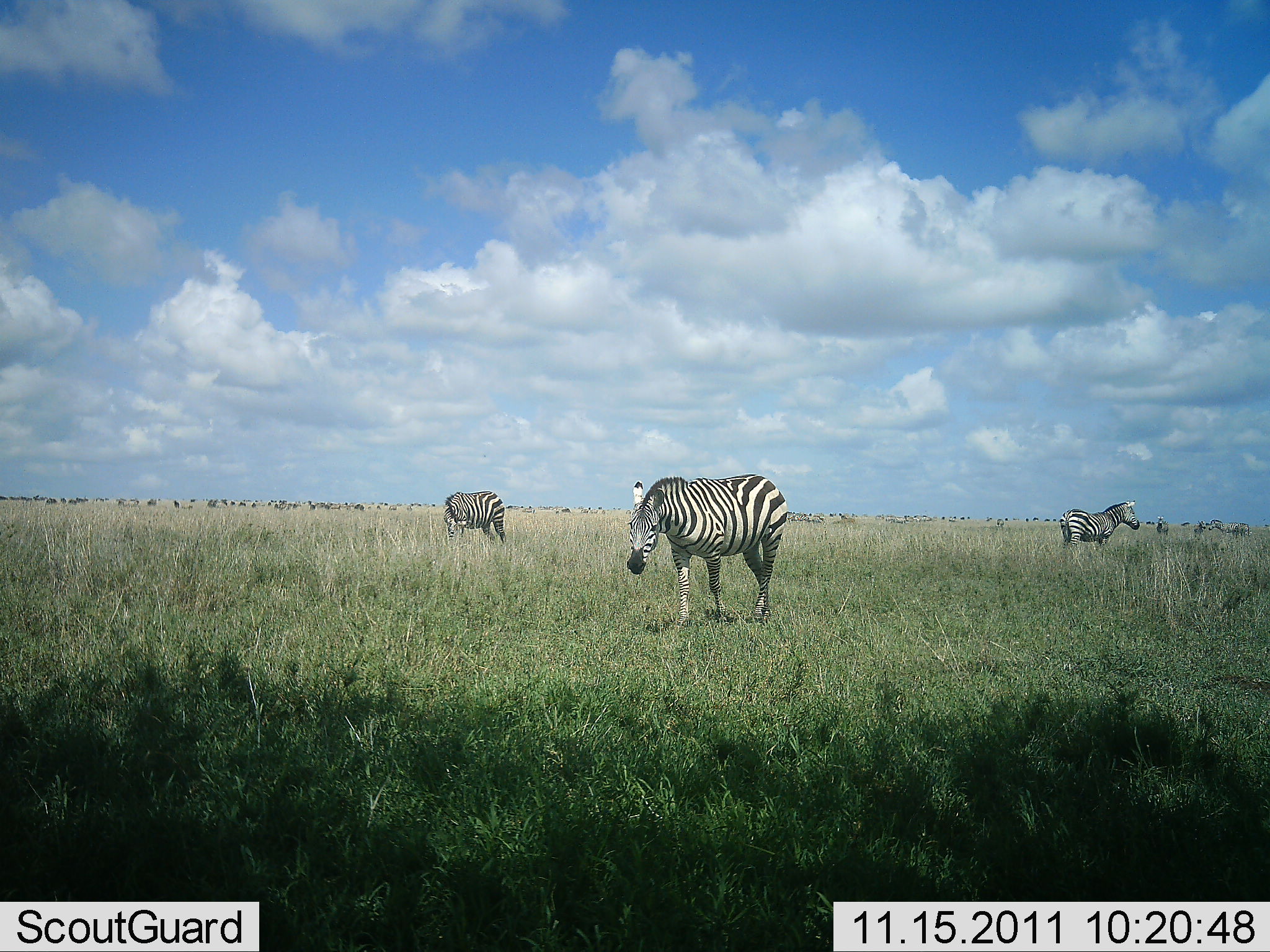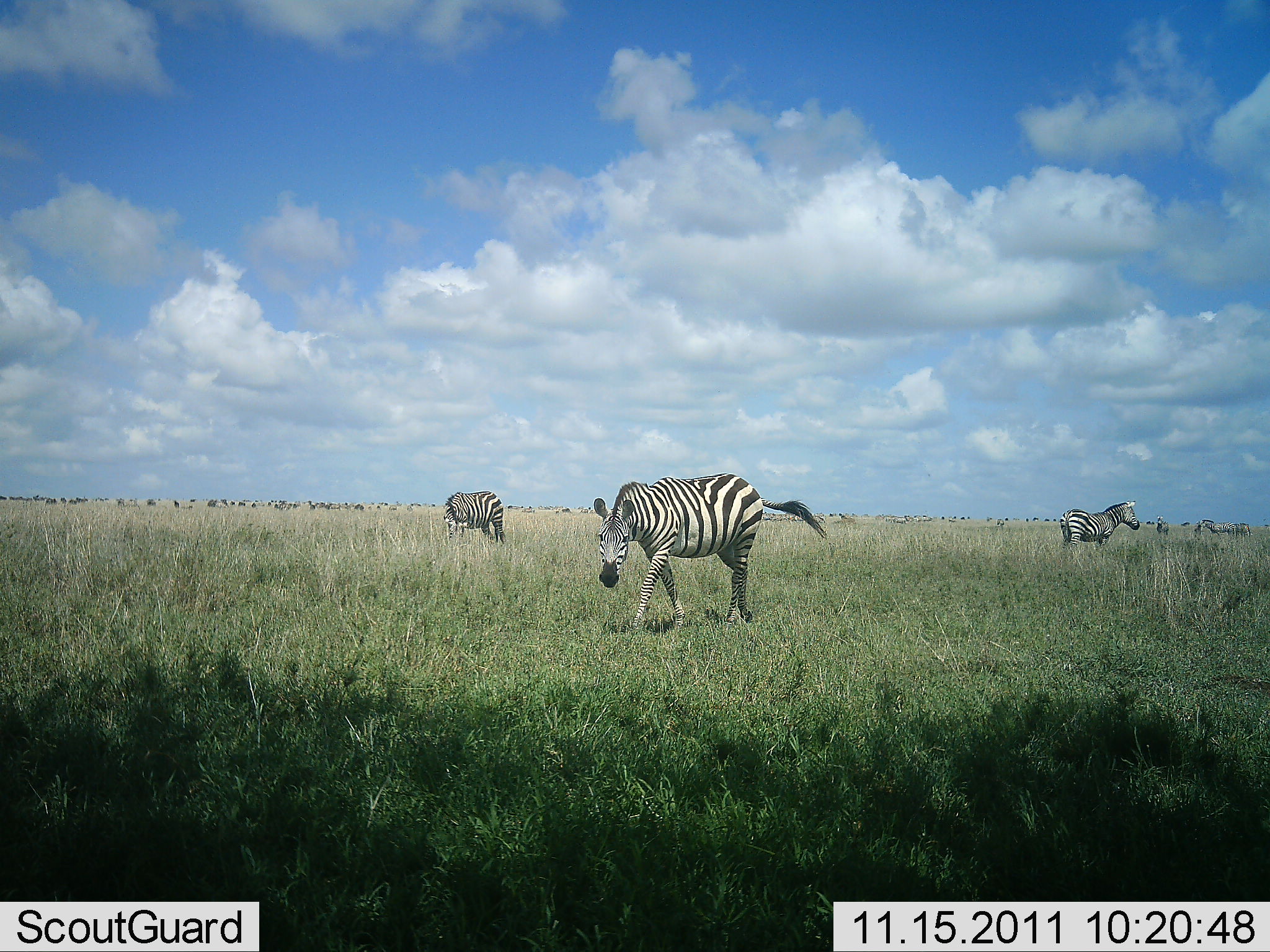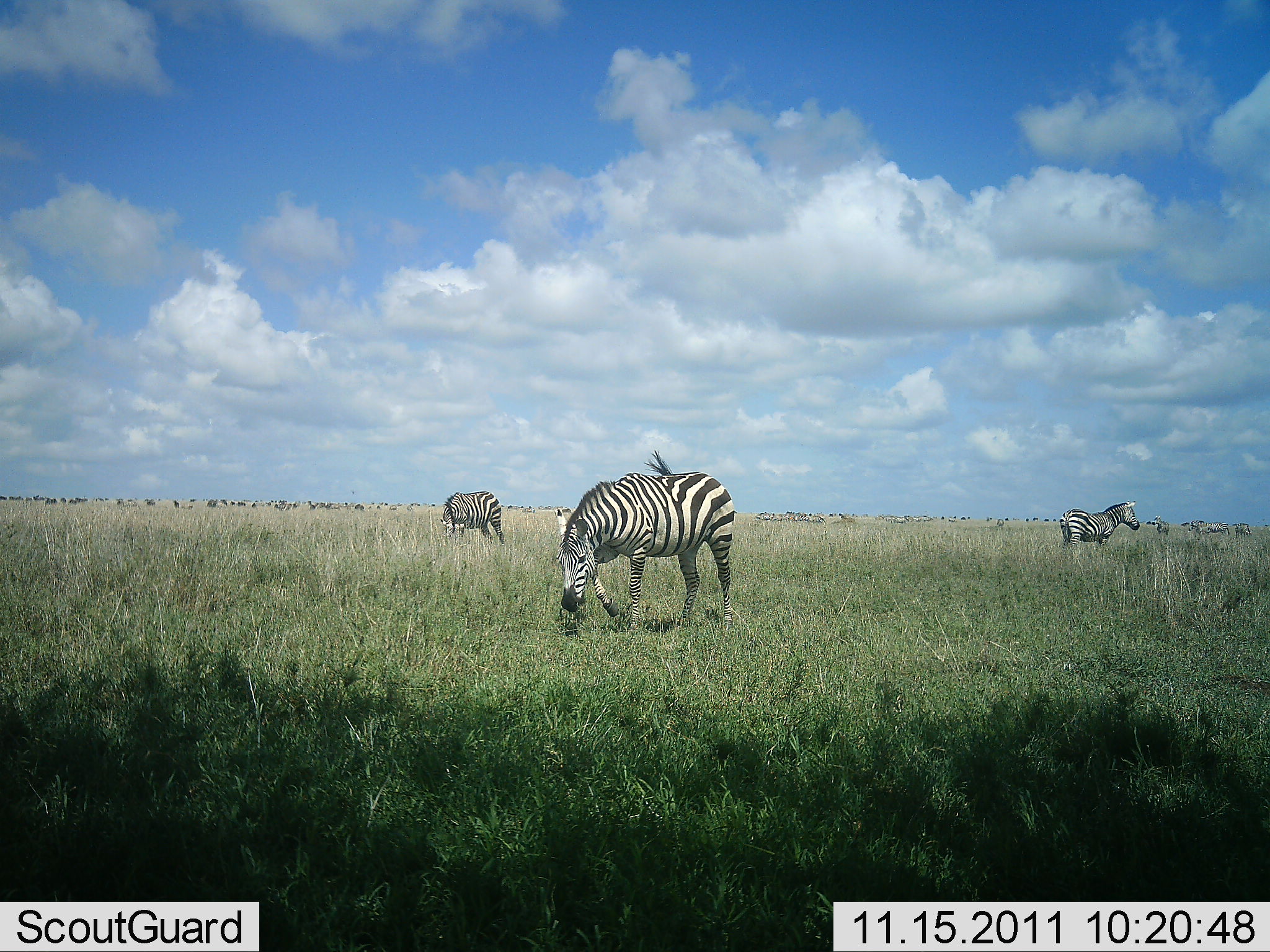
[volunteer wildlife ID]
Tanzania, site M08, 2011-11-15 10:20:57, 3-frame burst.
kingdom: Animalia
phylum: Chordata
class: Mammalia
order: Perissodactyla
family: Equidae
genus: Equus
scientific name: Equus quagga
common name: plains zebra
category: zebra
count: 3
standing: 77%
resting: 0%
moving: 62%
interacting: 0%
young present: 0%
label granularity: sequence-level